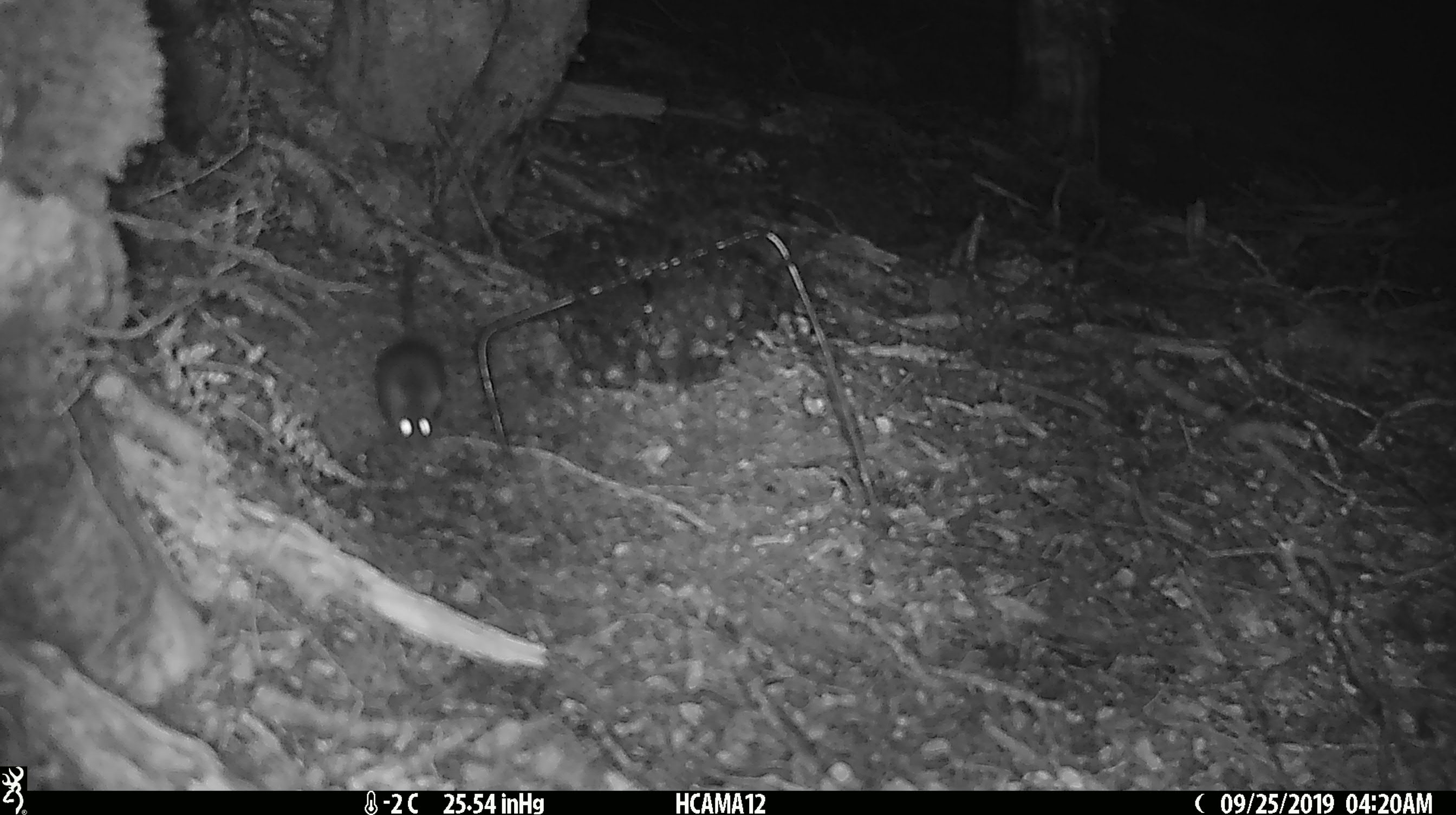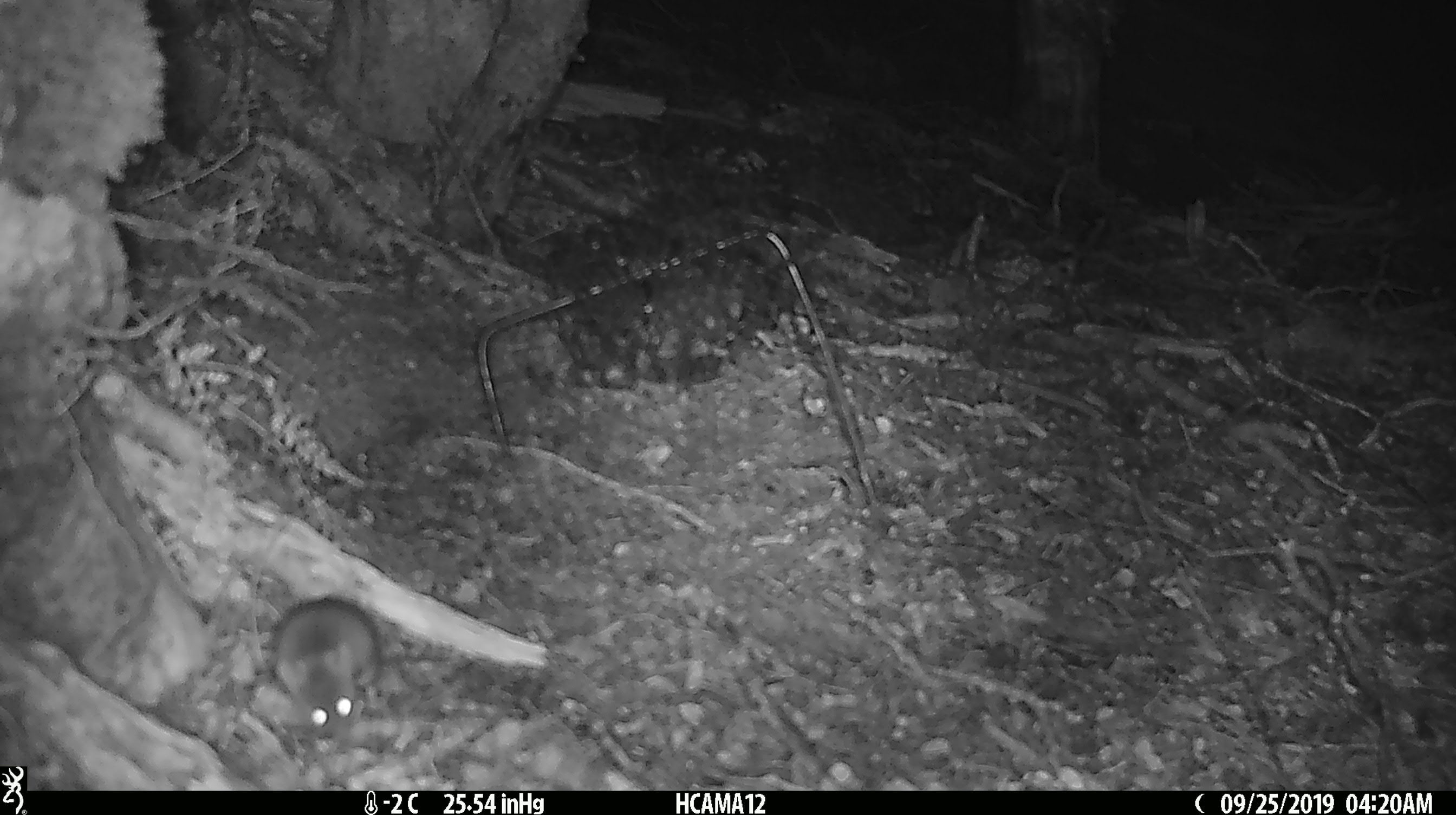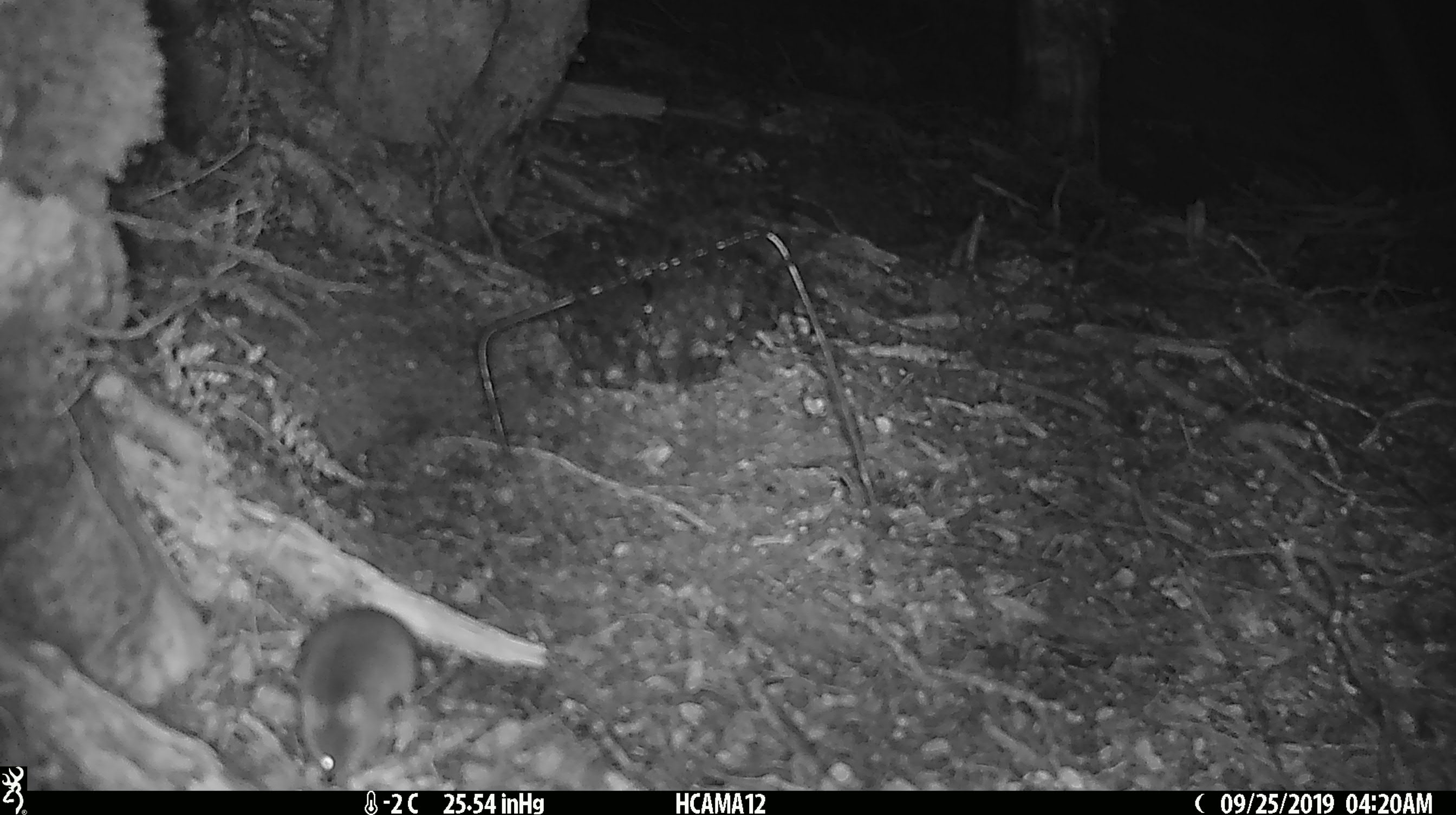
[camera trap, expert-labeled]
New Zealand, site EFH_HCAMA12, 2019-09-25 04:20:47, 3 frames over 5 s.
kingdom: Animalia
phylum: Chordata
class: Mammalia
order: Rodentia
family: Muridae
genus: Mus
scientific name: Mus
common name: mouse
Mouse (Mus).